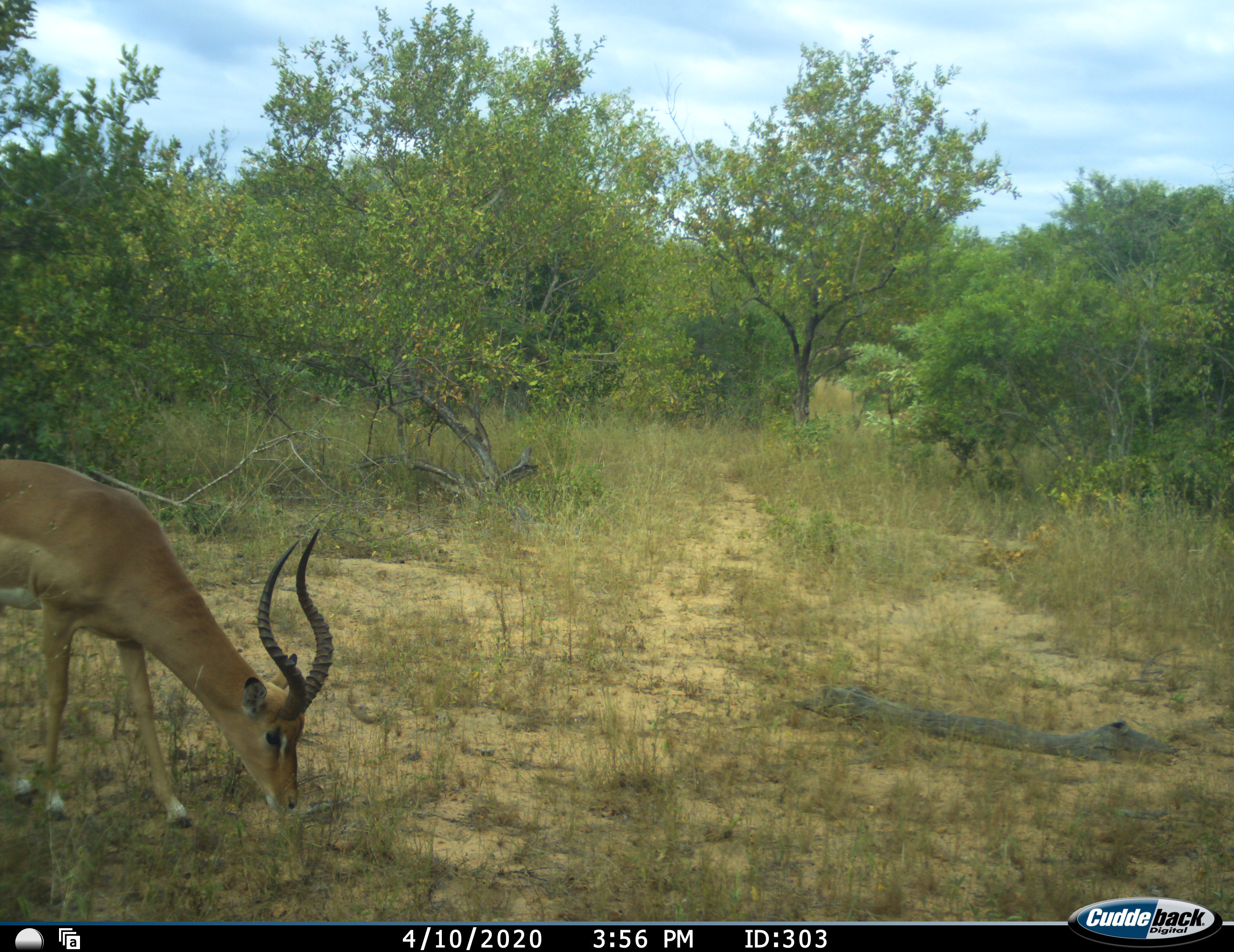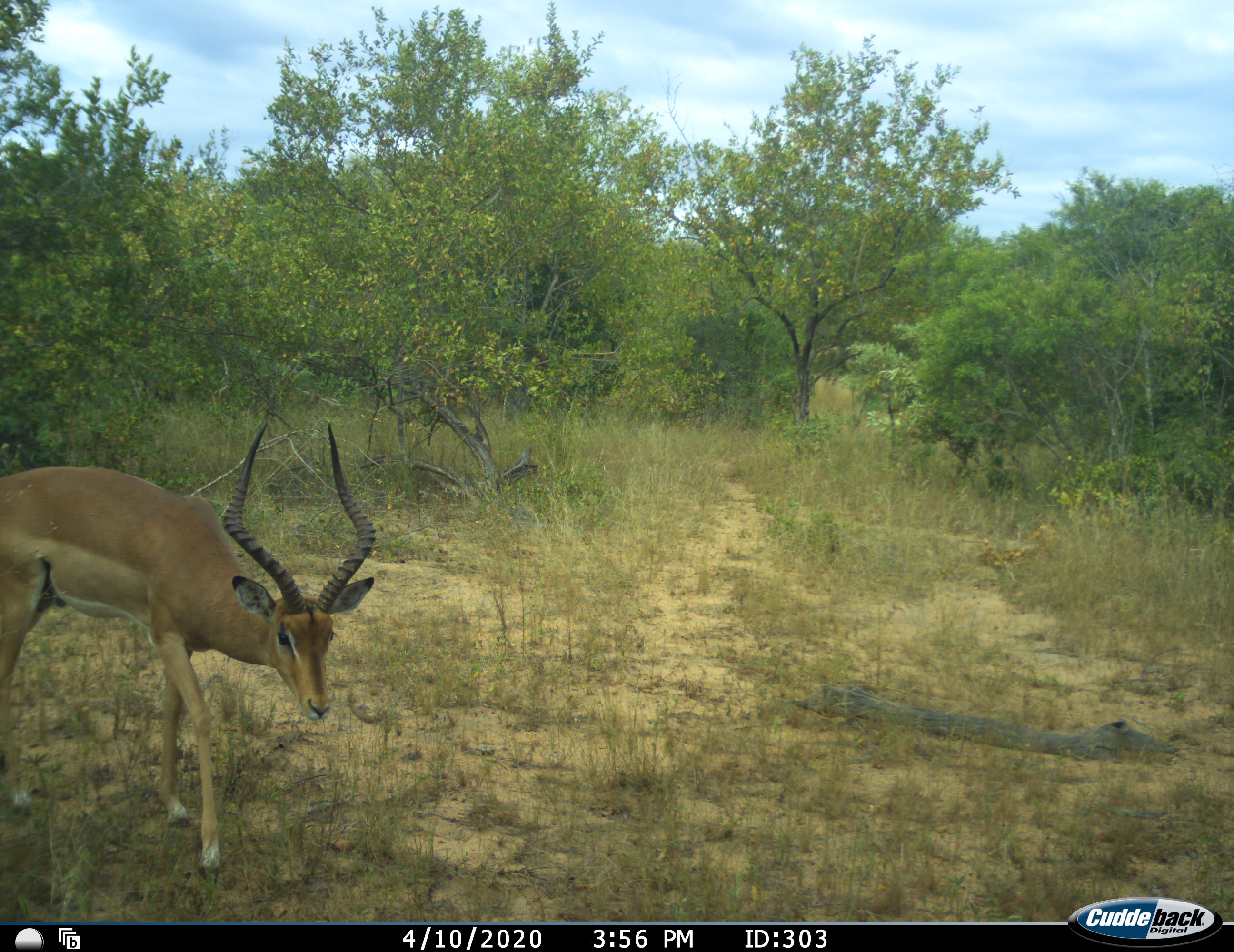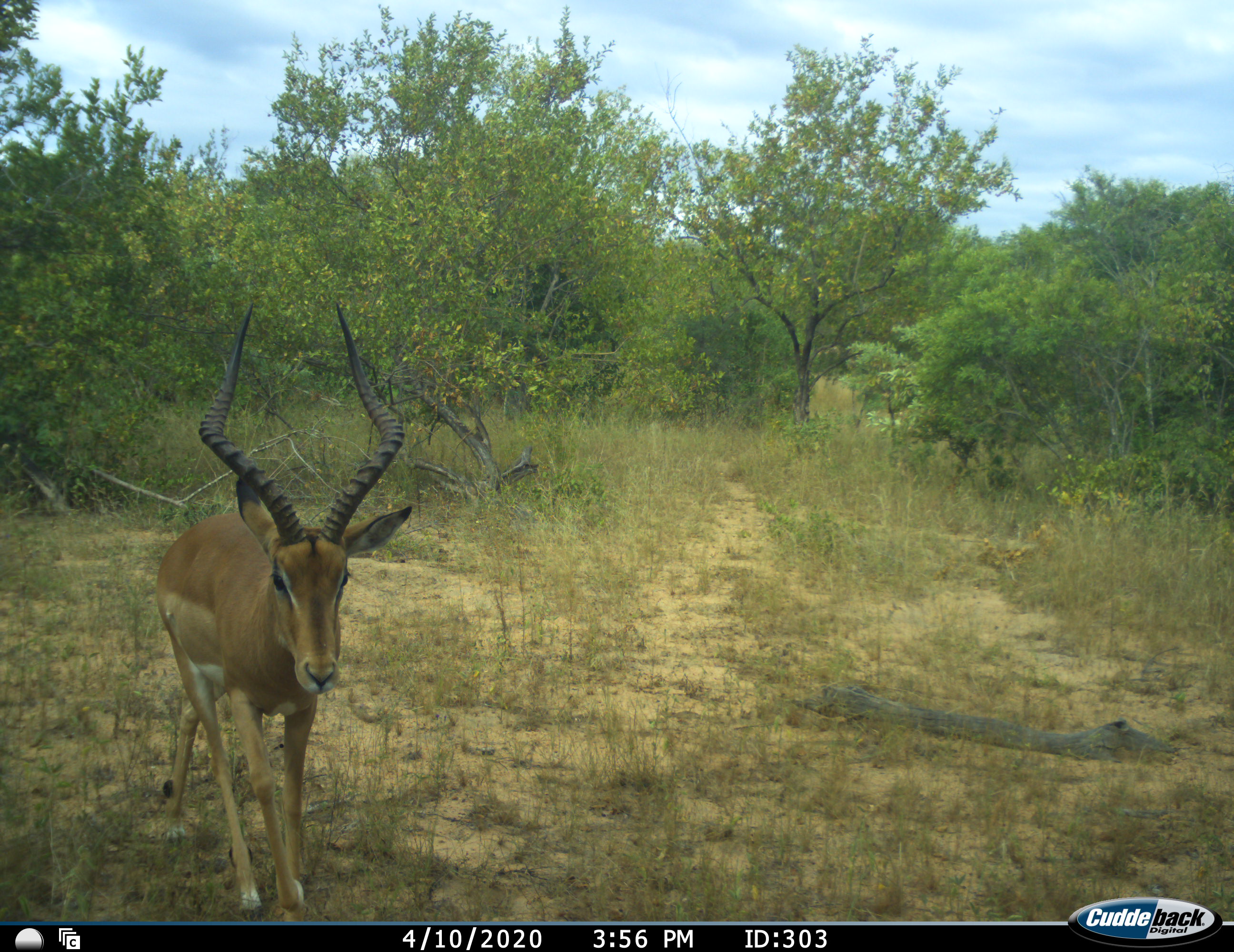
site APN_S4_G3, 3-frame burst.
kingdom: Animalia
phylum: Chordata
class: Mammalia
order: Artiodactyla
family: Bovidae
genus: Aepyceros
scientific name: Aepyceros melampus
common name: impala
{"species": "impala (Aepyceros melampus)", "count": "1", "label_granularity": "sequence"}